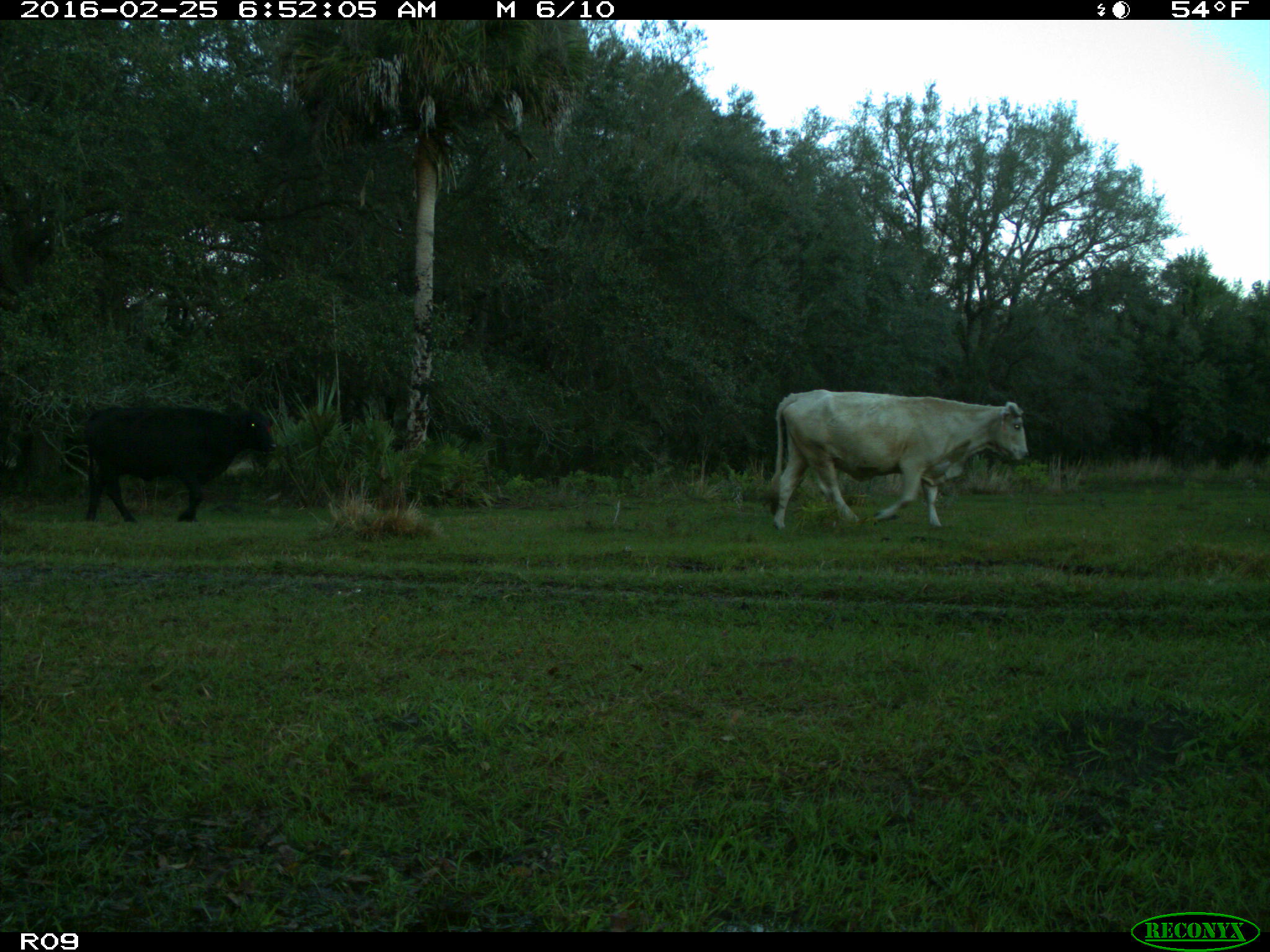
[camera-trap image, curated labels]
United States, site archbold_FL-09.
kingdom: Animalia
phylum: Chordata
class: Mammalia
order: Artiodactyla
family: Bovidae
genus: Bos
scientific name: Bos taurus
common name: domestic cow